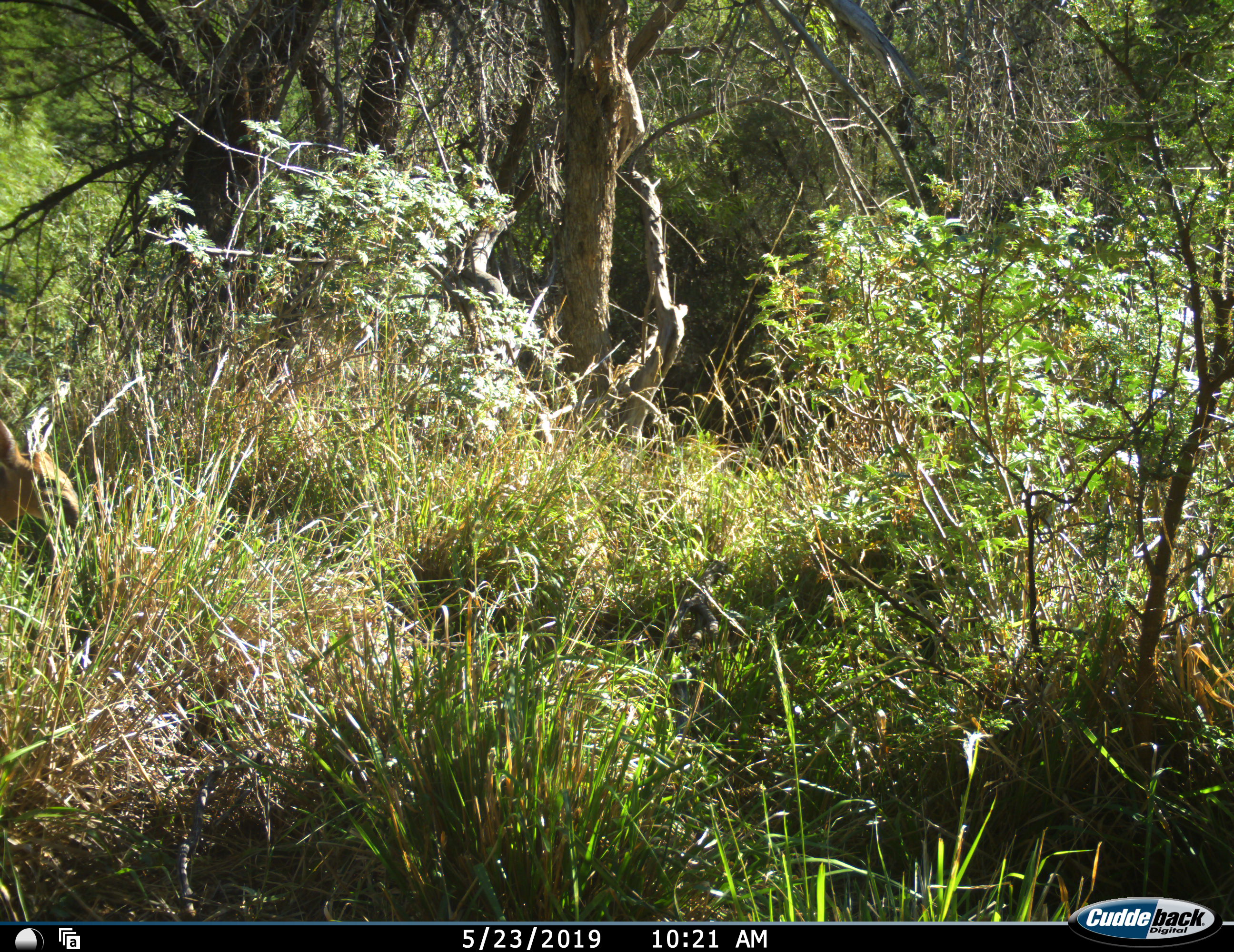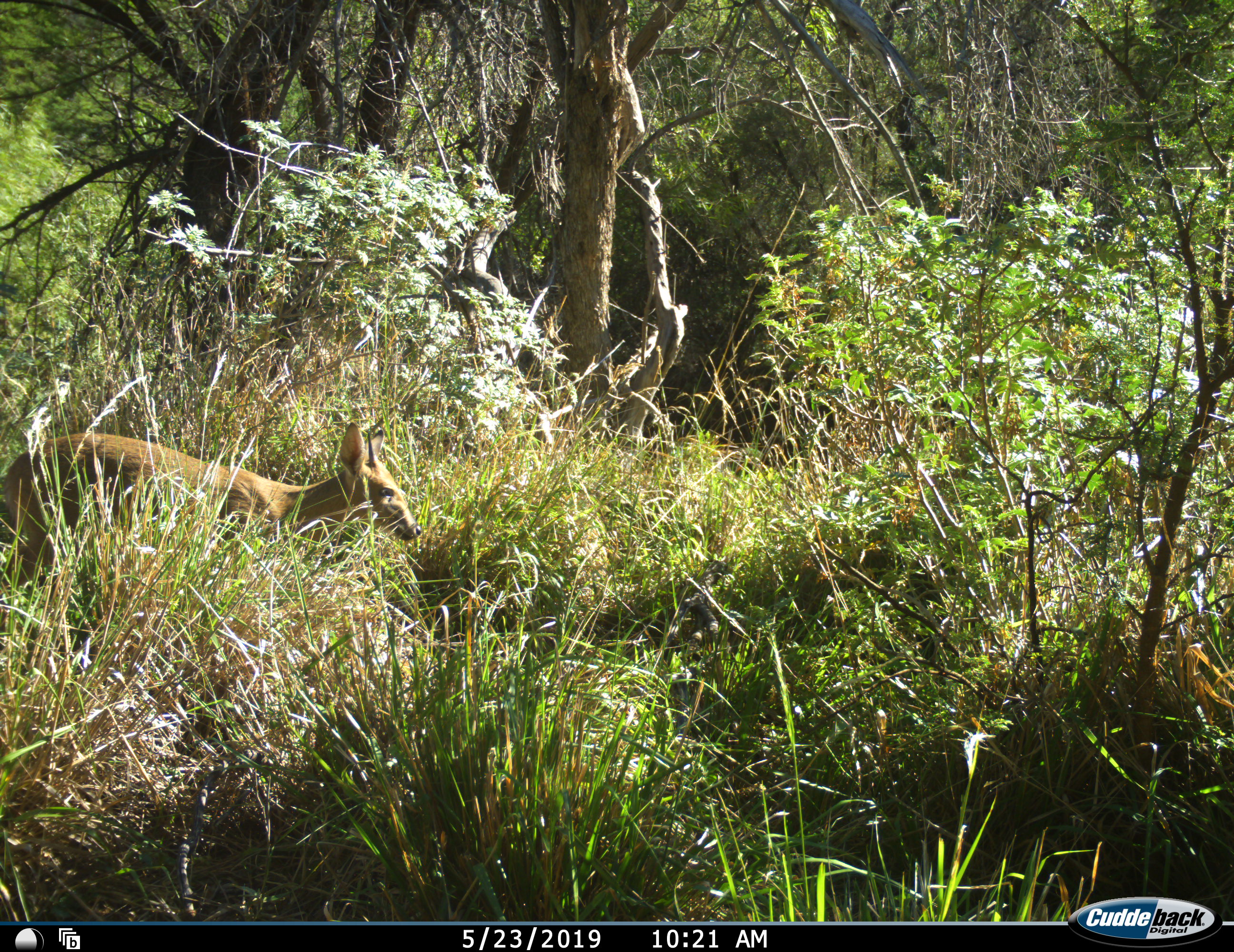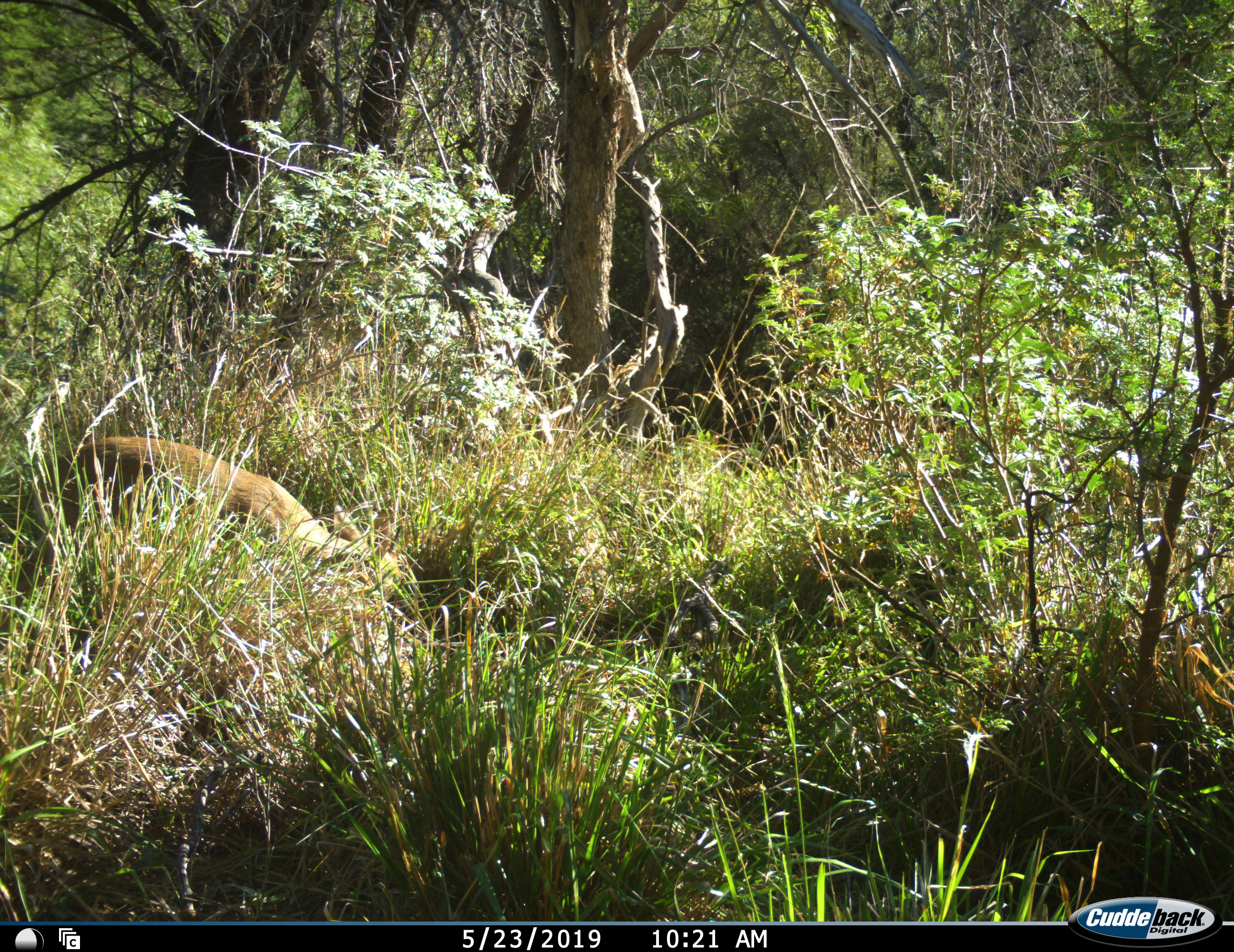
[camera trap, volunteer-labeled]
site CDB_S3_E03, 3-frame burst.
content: unidentified animal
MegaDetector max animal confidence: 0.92